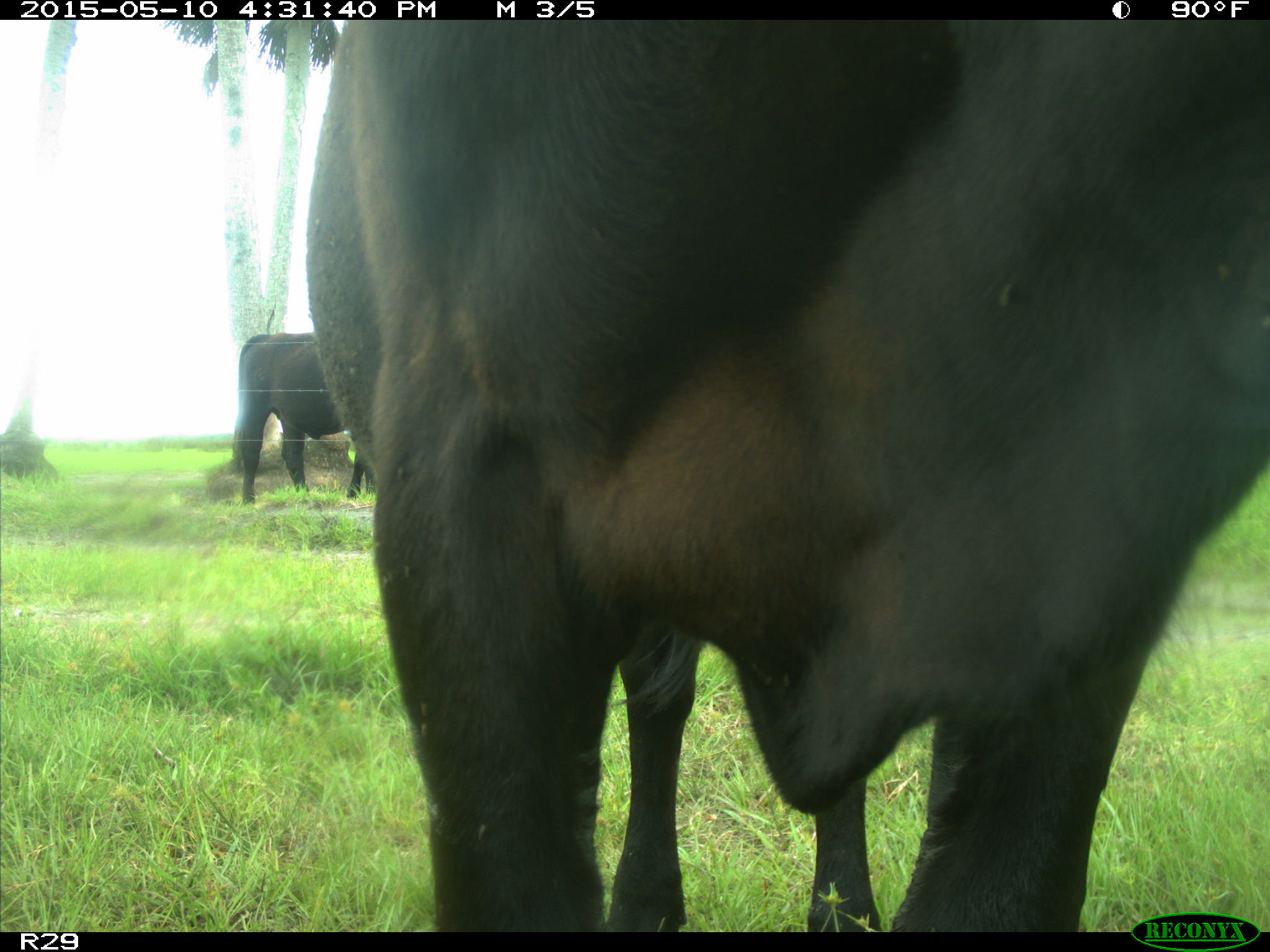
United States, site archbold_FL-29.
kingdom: Animalia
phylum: Chordata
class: Mammalia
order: Artiodactyla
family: Bovidae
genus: Bos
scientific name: Bos taurus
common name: domestic cow